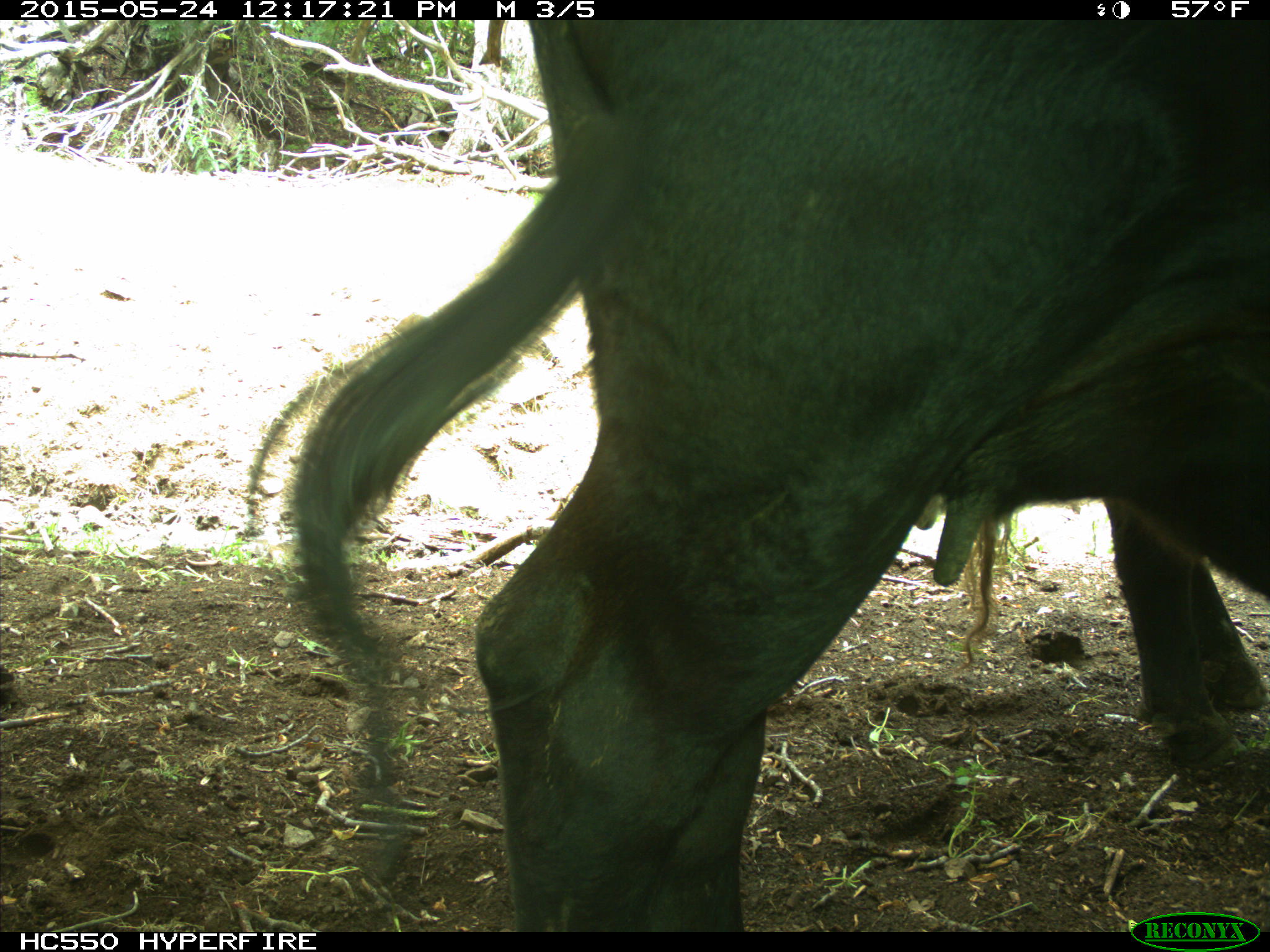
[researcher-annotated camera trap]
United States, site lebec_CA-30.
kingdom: Animalia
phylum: Chordata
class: Mammalia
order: Artiodactyla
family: Bovidae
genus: Bos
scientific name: Bos taurus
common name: domestic cow